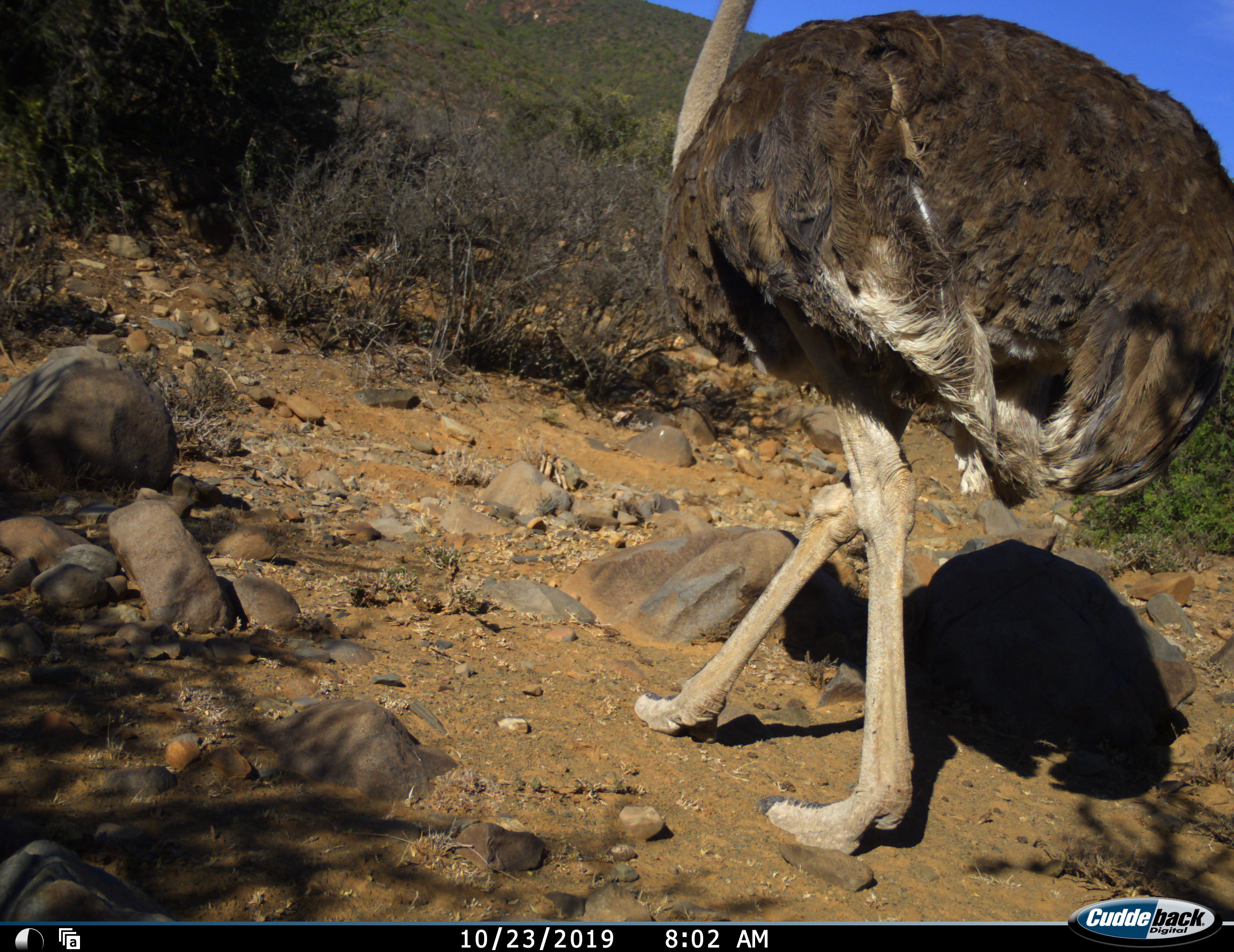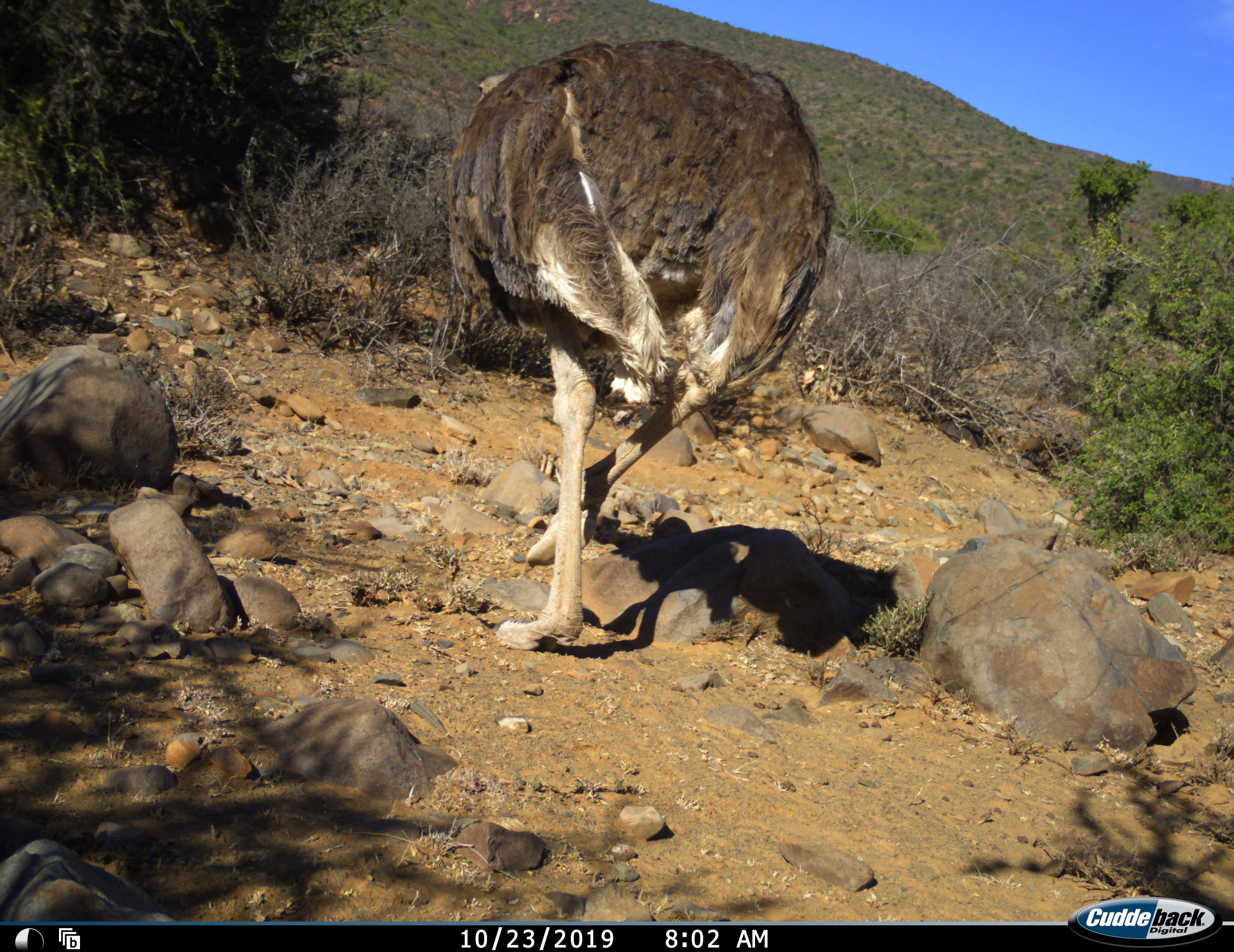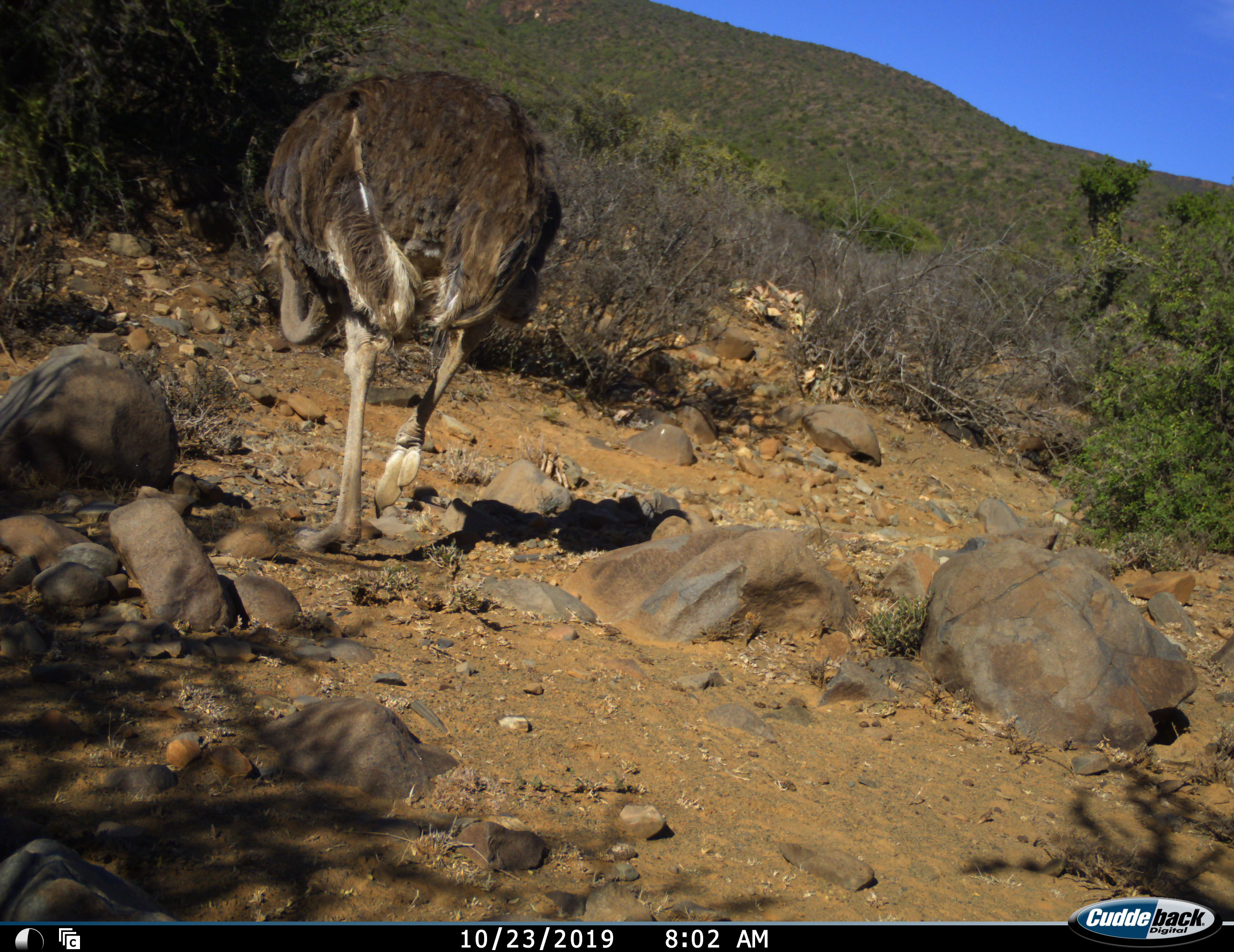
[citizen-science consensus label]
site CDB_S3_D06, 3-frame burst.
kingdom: Animalia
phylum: Chordata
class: Aves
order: Struthioniformes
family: Struthionidae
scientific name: Struthionidae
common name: ostrich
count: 1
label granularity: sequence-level